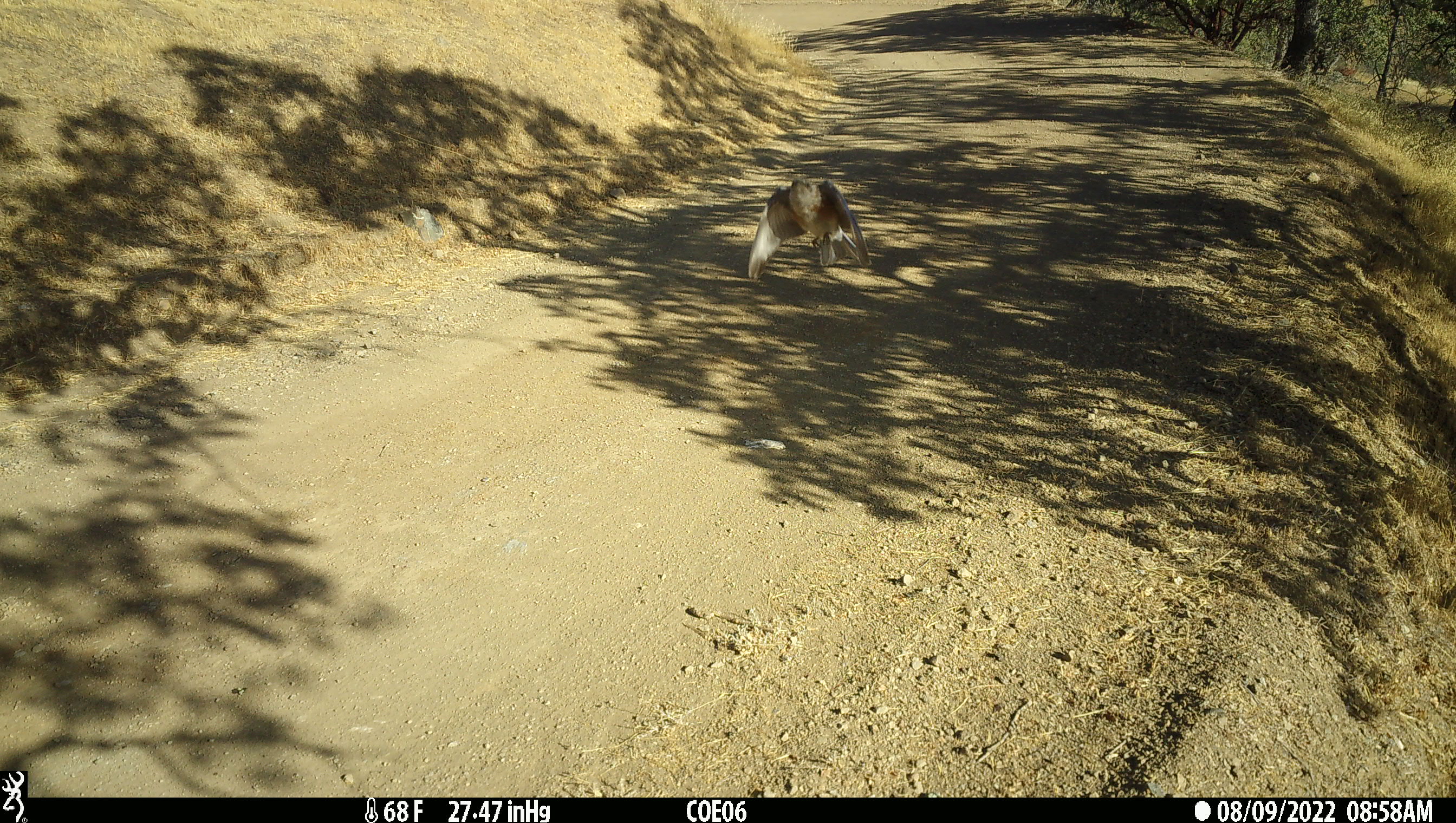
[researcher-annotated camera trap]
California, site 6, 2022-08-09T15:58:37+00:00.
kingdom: Animalia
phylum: Chordata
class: Aves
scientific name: Aves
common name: bird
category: unknown bird